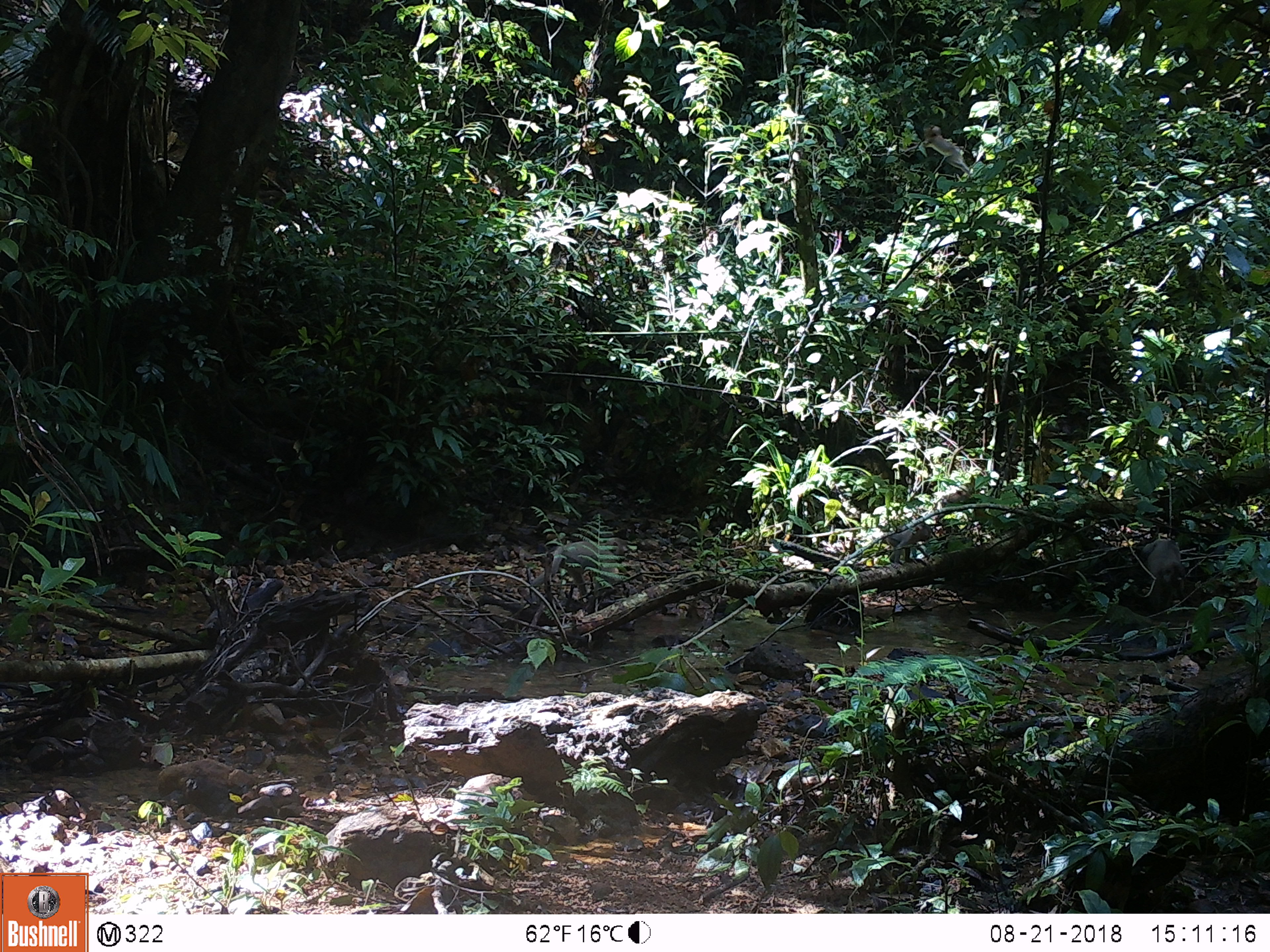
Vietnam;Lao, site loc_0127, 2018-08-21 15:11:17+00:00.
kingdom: Animalia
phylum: Chordata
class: Mammalia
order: Primates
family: Cercopithecidae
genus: Macaca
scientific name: Macaca nemestrina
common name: pig-tailed macaque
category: pig tailed macaque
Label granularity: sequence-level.